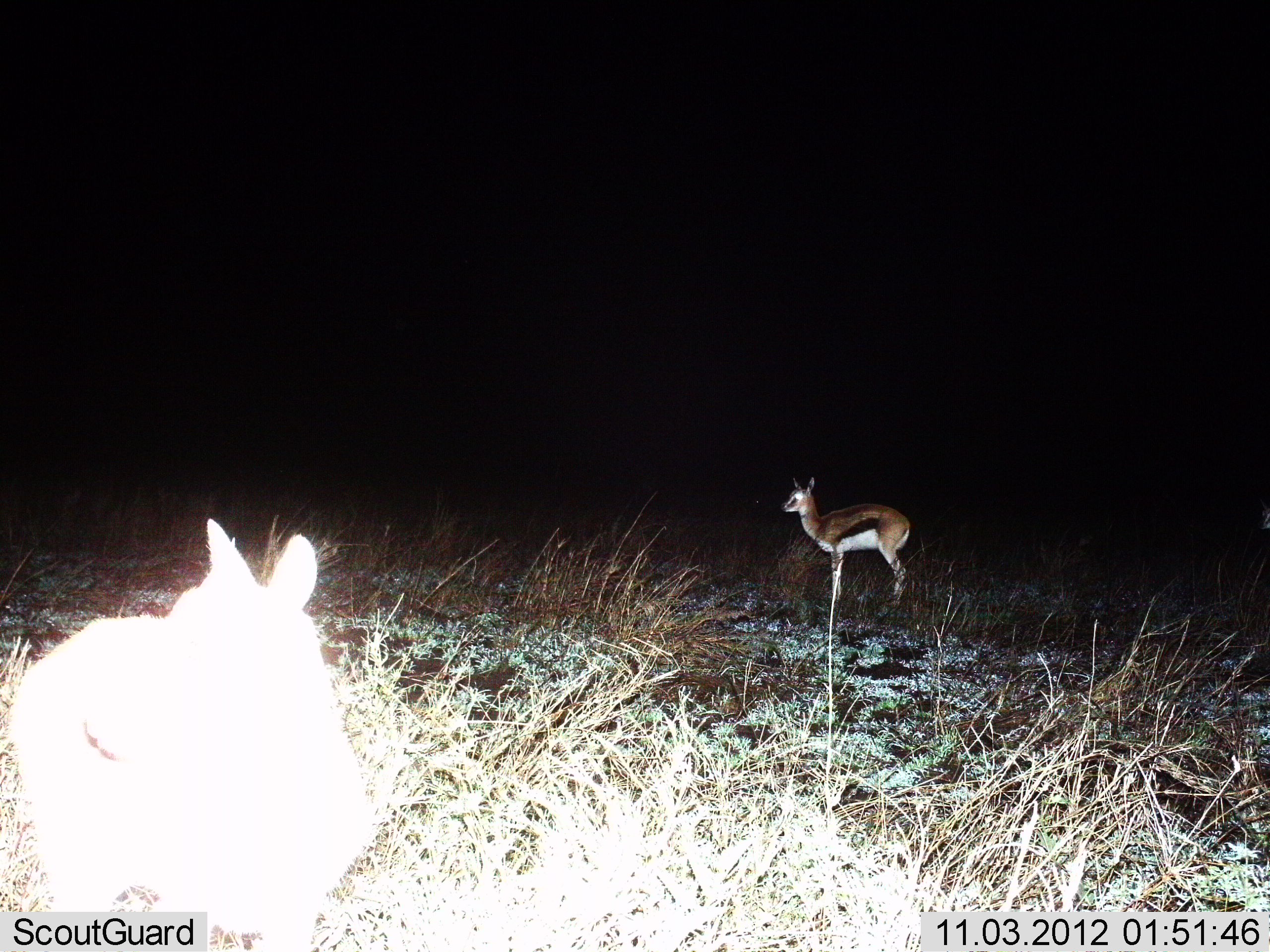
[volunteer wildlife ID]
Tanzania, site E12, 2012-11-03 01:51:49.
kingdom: Animalia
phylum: Chordata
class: Mammalia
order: Artiodactyla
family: Bovidae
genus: Eudorcas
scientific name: Eudorcas thomsonii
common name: thomson's gazelle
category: gazellethomsons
Gazellethomsons (thomson's gazelle) (Eudorcas thomsonii), count 2. Behavior (volunteer vote fractions): standing 100%, resting 0%, moving 0%, interacting 0%. Young present (vote fraction): 9%. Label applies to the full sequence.